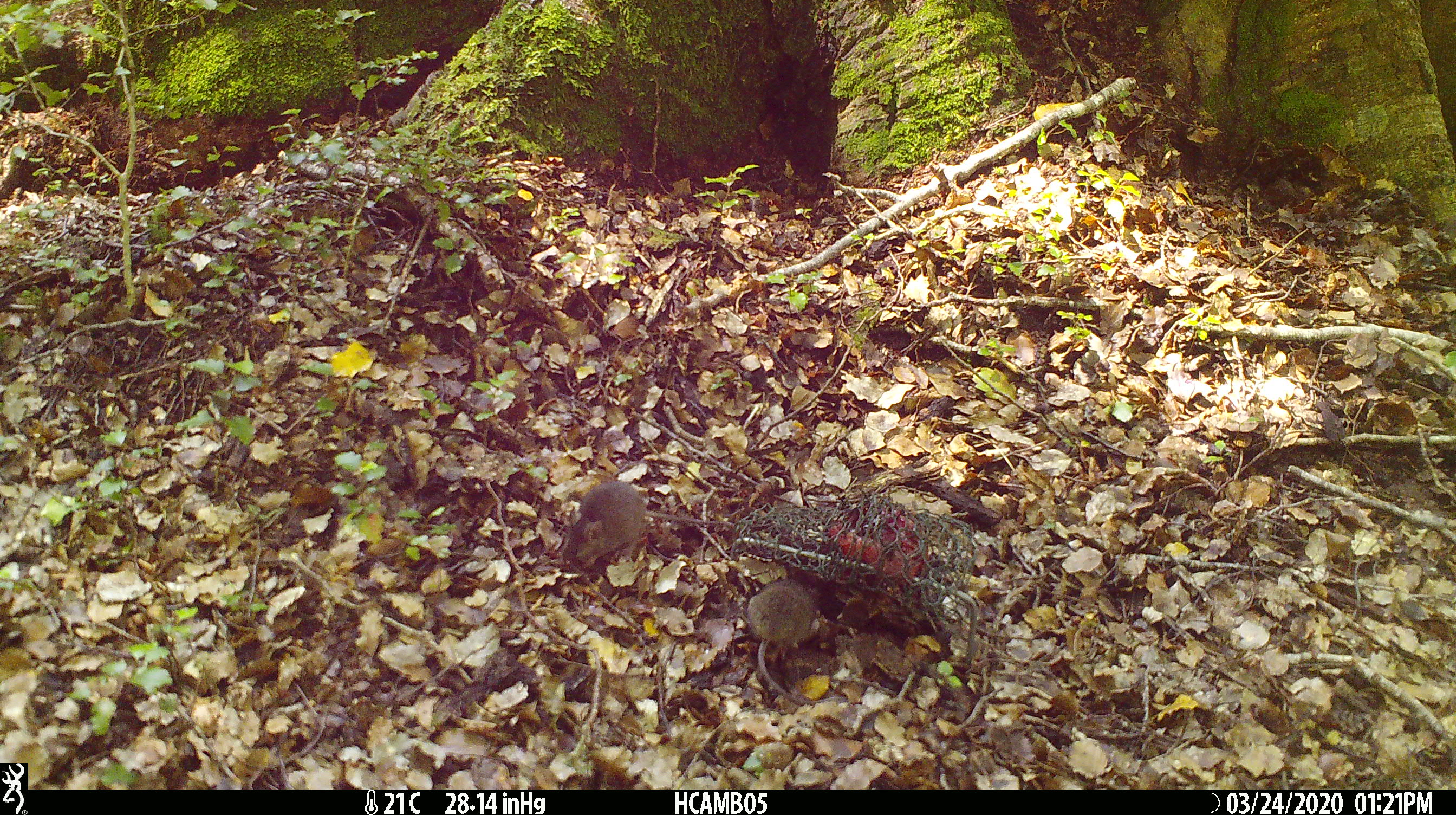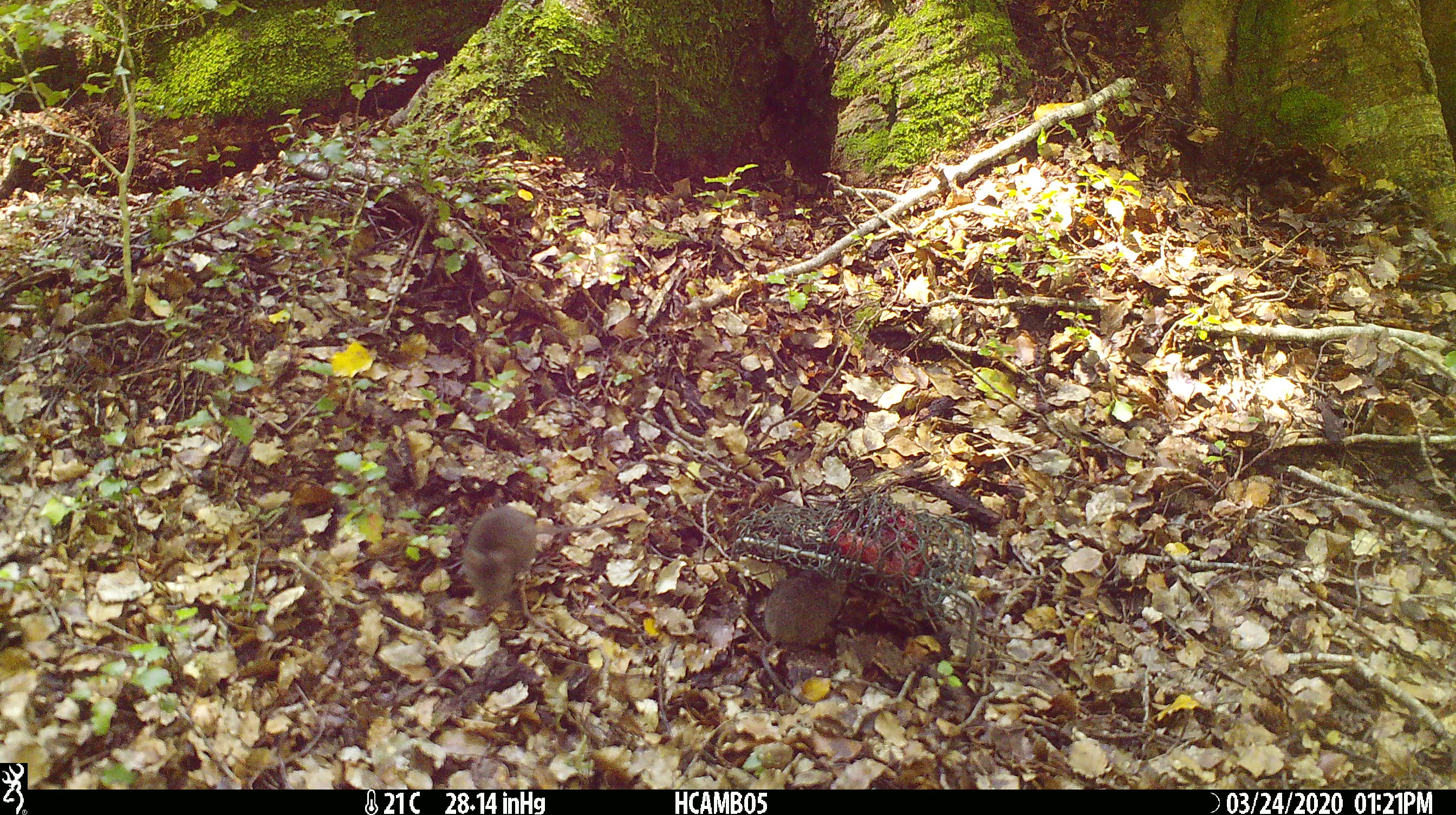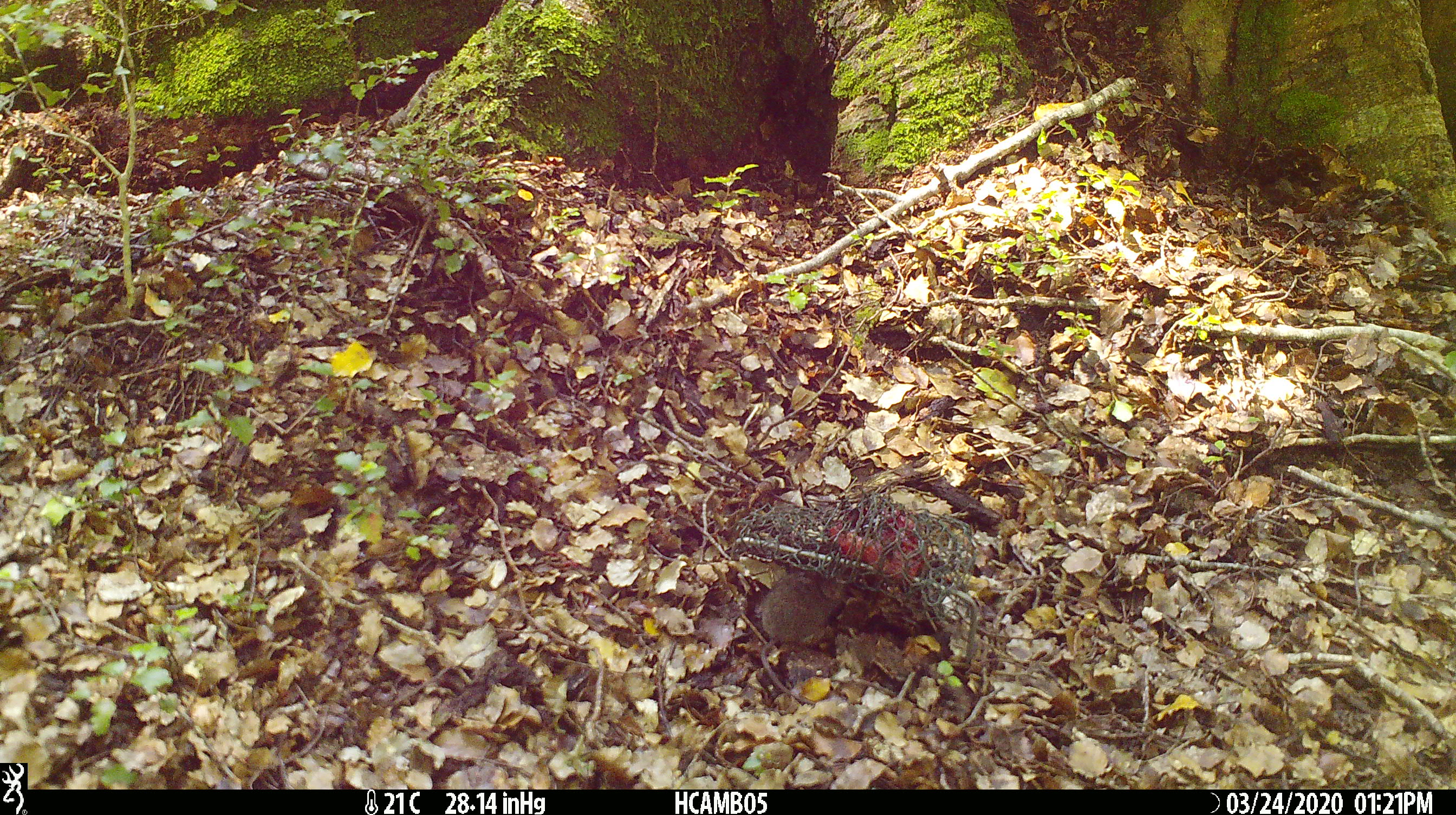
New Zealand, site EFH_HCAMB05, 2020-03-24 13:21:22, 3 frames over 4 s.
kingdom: Animalia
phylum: Chordata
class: Mammalia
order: Rodentia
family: Muridae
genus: Mus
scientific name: Mus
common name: mouse